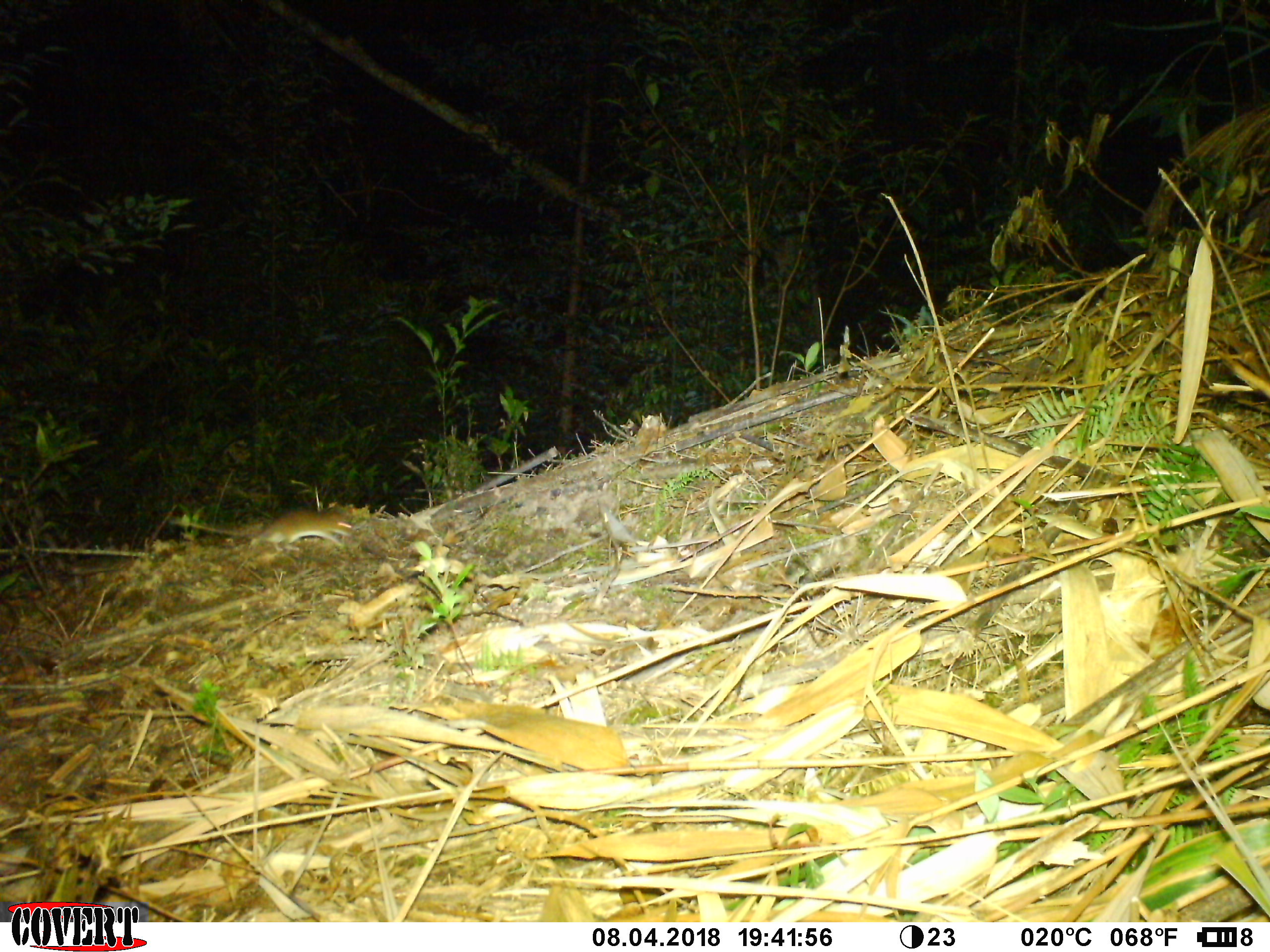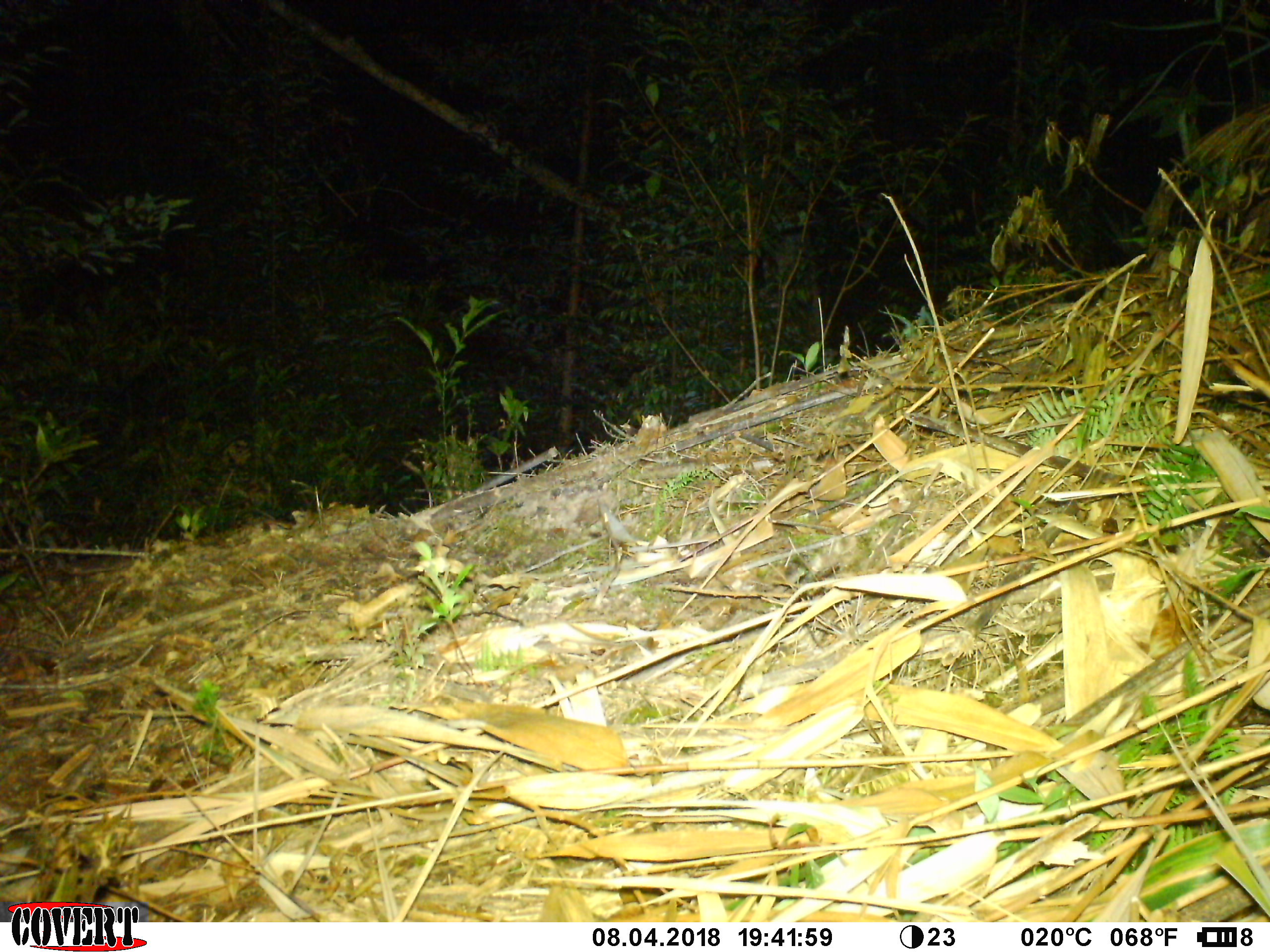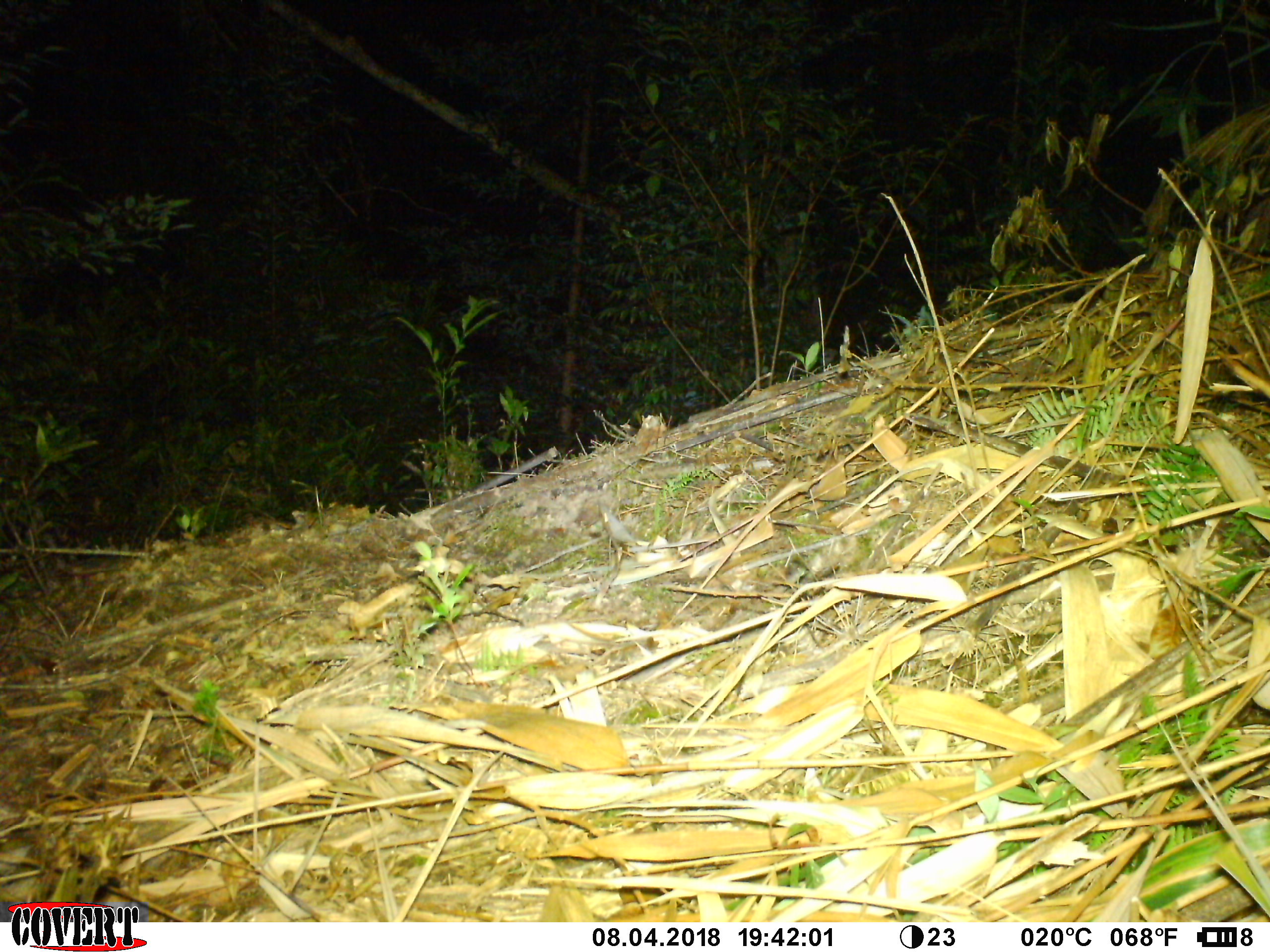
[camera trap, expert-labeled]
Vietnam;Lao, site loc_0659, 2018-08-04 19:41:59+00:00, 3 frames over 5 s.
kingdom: Animalia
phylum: Chordata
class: Mammalia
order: Rodentia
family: Muridae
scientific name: Muridae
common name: old-world mice and rats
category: unidentified murid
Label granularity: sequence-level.